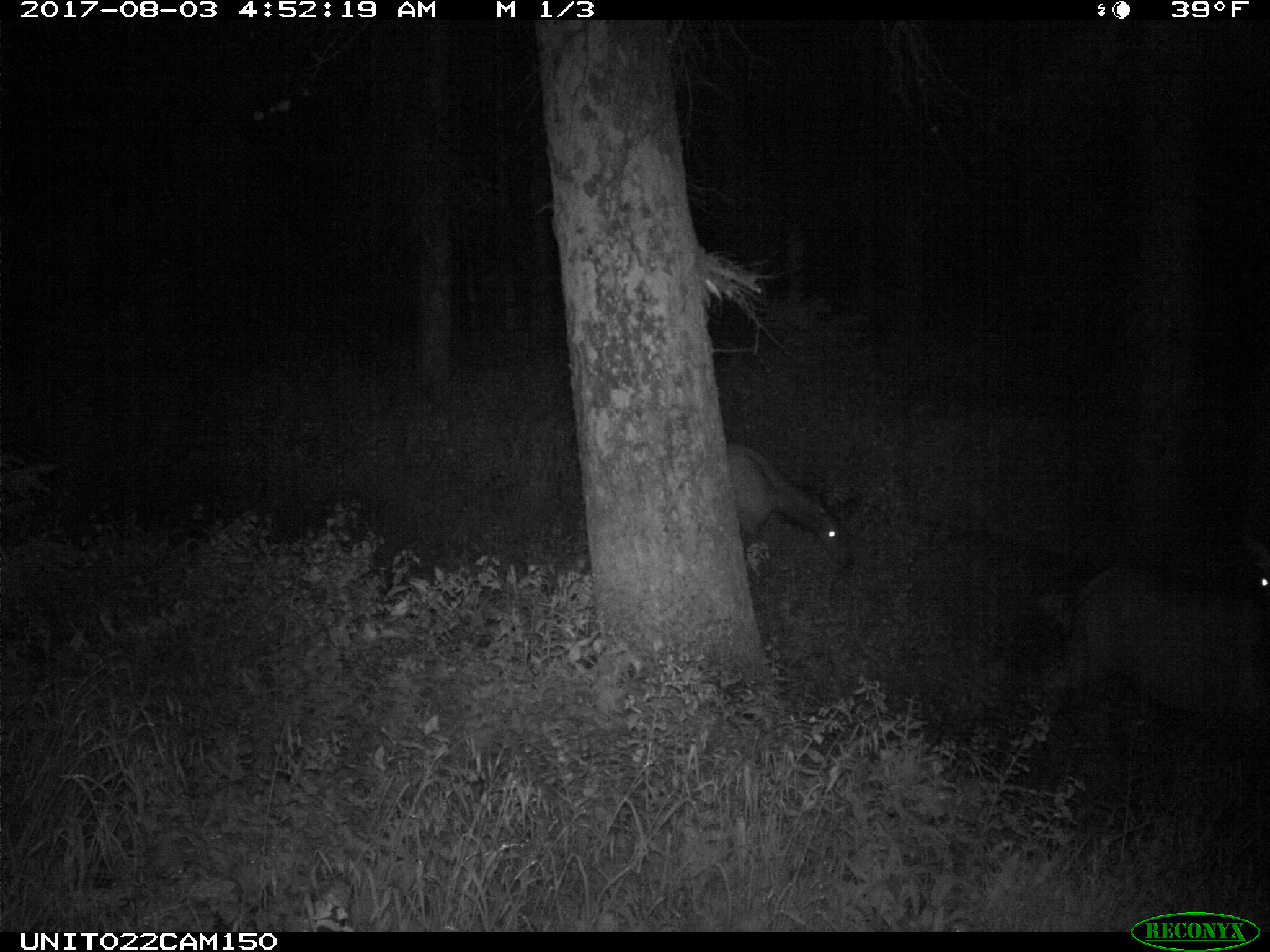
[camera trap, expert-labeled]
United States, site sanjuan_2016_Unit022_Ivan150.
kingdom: Animalia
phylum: Chordata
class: Mammalia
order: Artiodactyla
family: Cervidae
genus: Cervus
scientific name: Cervus elaphus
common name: red deer